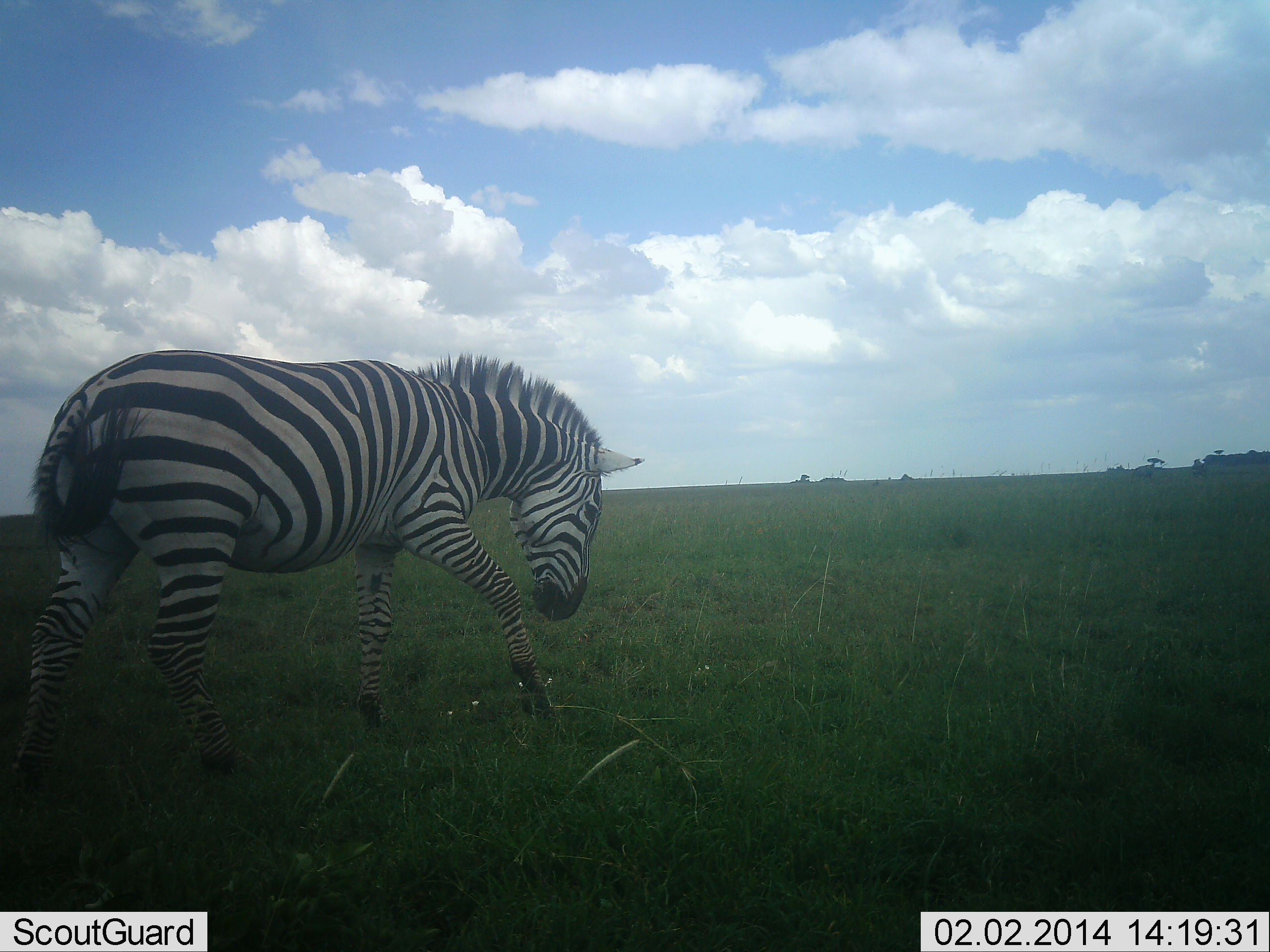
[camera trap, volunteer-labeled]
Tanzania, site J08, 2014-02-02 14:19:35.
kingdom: Animalia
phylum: Chordata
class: Mammalia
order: Perissodactyla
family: Equidae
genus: Equus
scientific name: Equus quagga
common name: plains zebra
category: zebra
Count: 1.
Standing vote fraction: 20%.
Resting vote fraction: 0%.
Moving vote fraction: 90%.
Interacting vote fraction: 0%.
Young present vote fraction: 0%.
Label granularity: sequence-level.